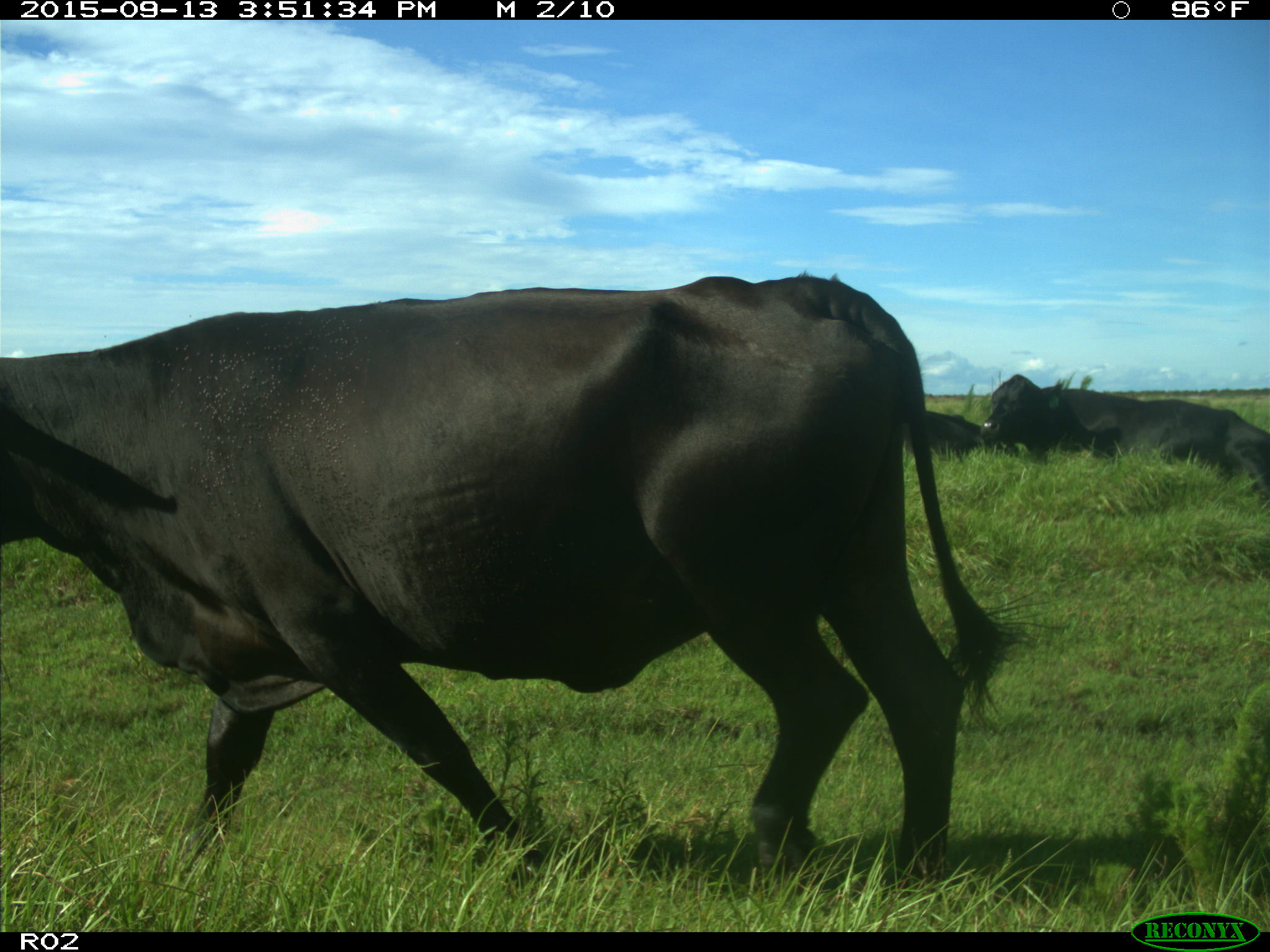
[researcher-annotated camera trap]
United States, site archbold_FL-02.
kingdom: Animalia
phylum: Chordata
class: Mammalia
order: Artiodactyla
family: Bovidae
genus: Bos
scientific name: Bos taurus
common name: domestic cow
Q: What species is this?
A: Bos taurus (domestic cow).